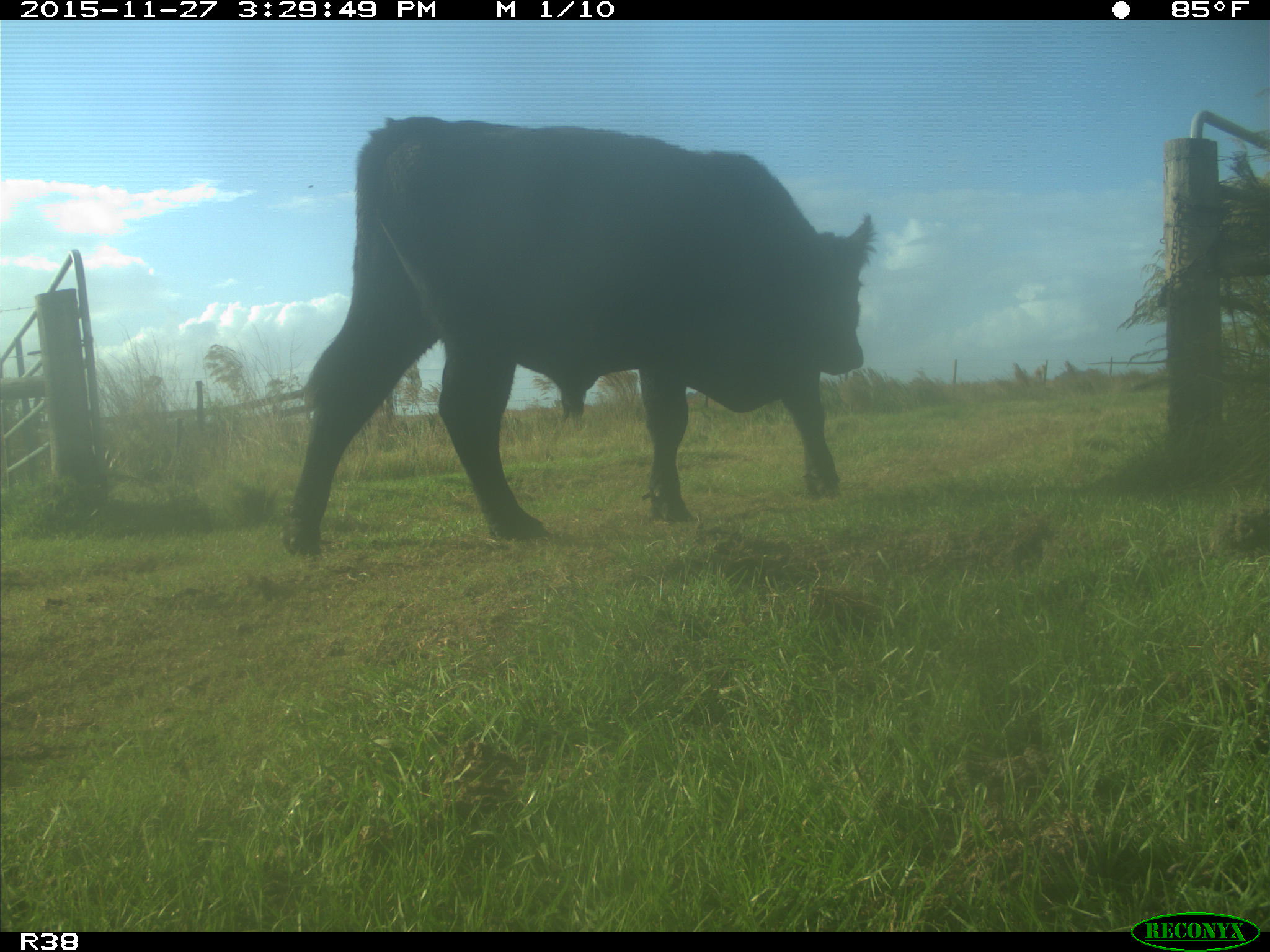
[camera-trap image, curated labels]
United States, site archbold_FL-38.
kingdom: Animalia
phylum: Chordata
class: Mammalia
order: Artiodactyla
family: Bovidae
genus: Bos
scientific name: Bos taurus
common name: domestic cow